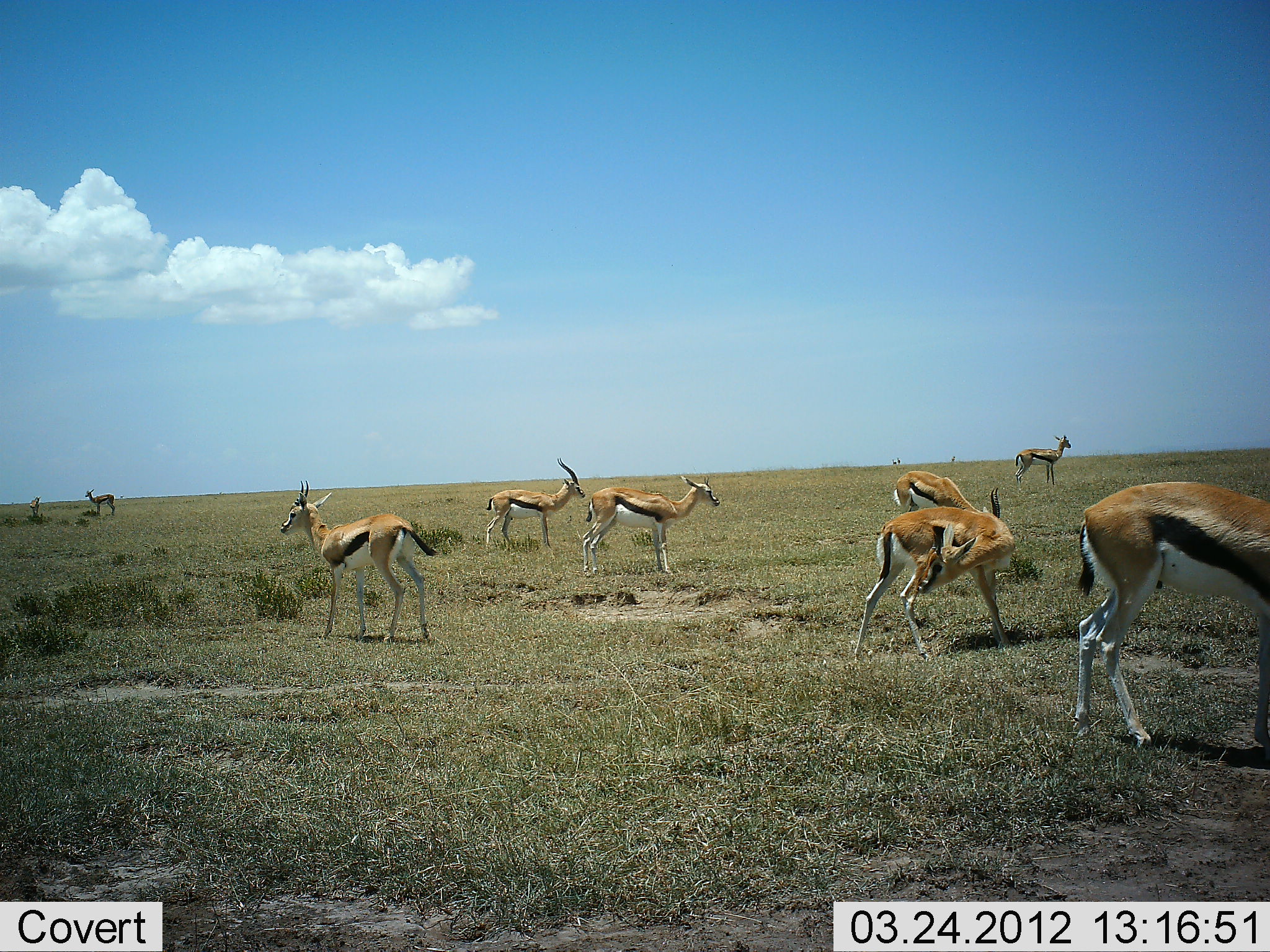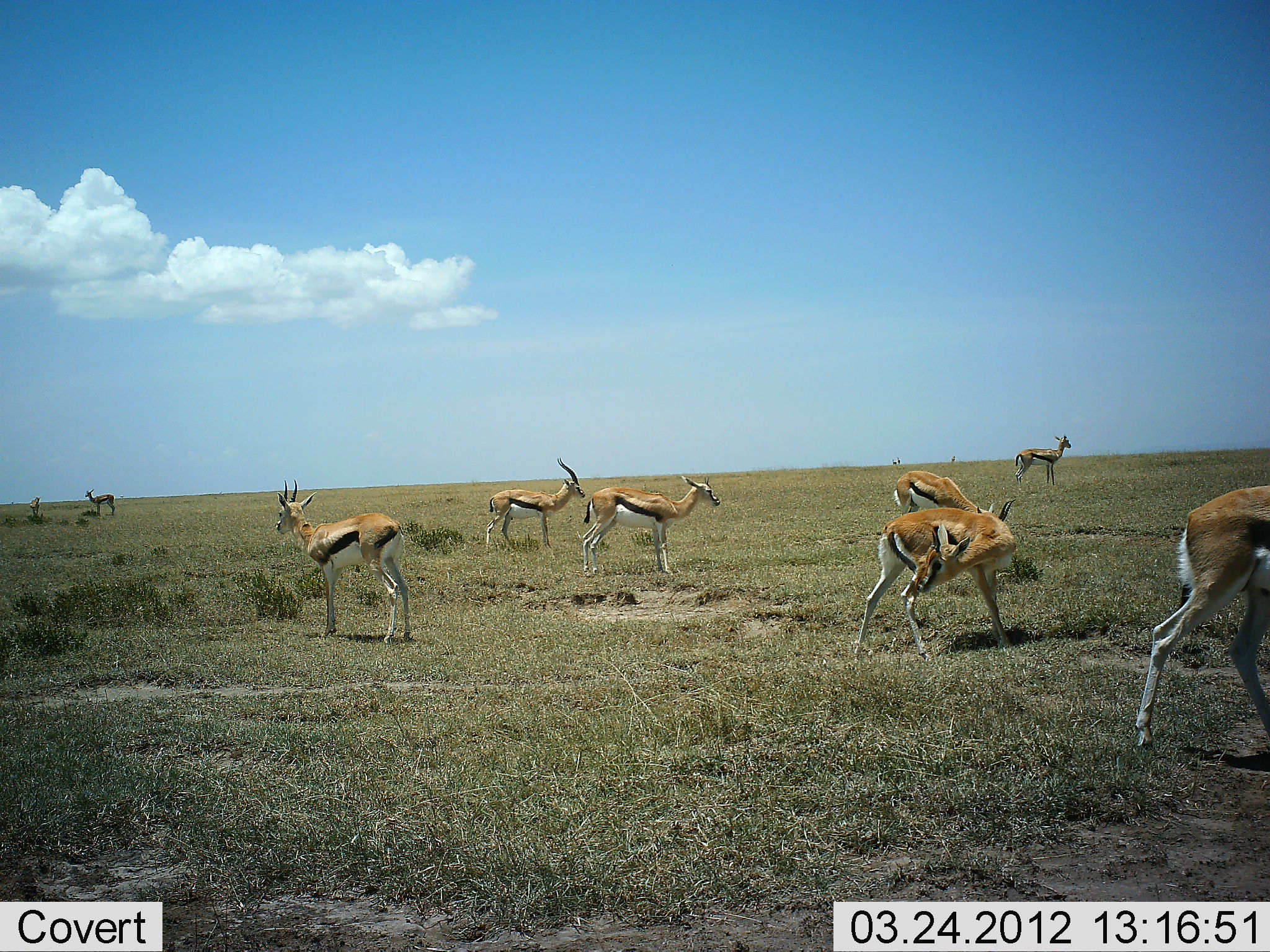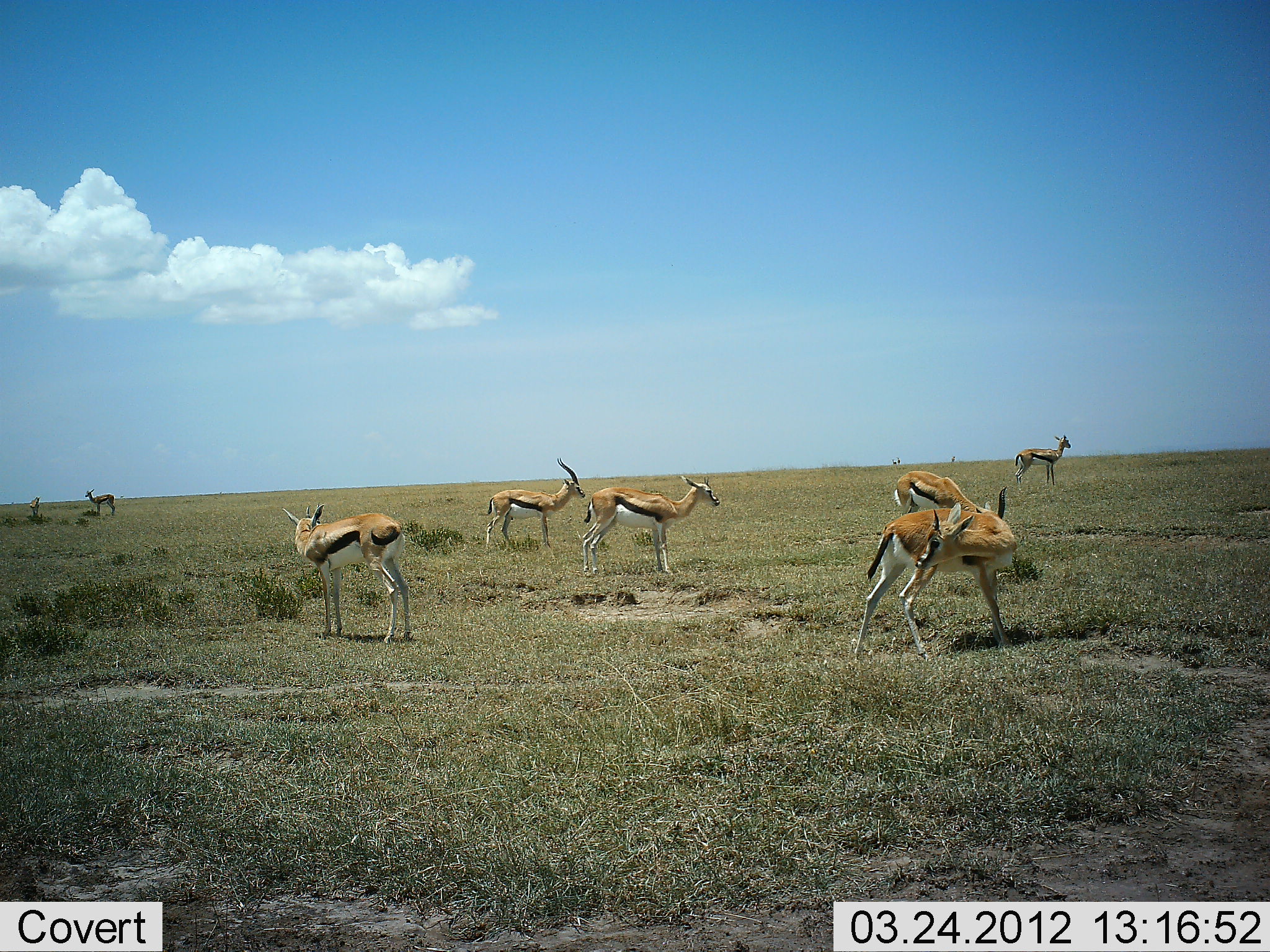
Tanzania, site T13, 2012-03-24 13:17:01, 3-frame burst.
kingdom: Animalia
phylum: Chordata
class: Mammalia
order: Artiodactyla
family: Bovidae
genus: Eudorcas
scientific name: Eudorcas thomsonii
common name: thomson's gazelle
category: gazellethomsons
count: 8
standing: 86%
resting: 7%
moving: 50%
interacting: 7%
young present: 0%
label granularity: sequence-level